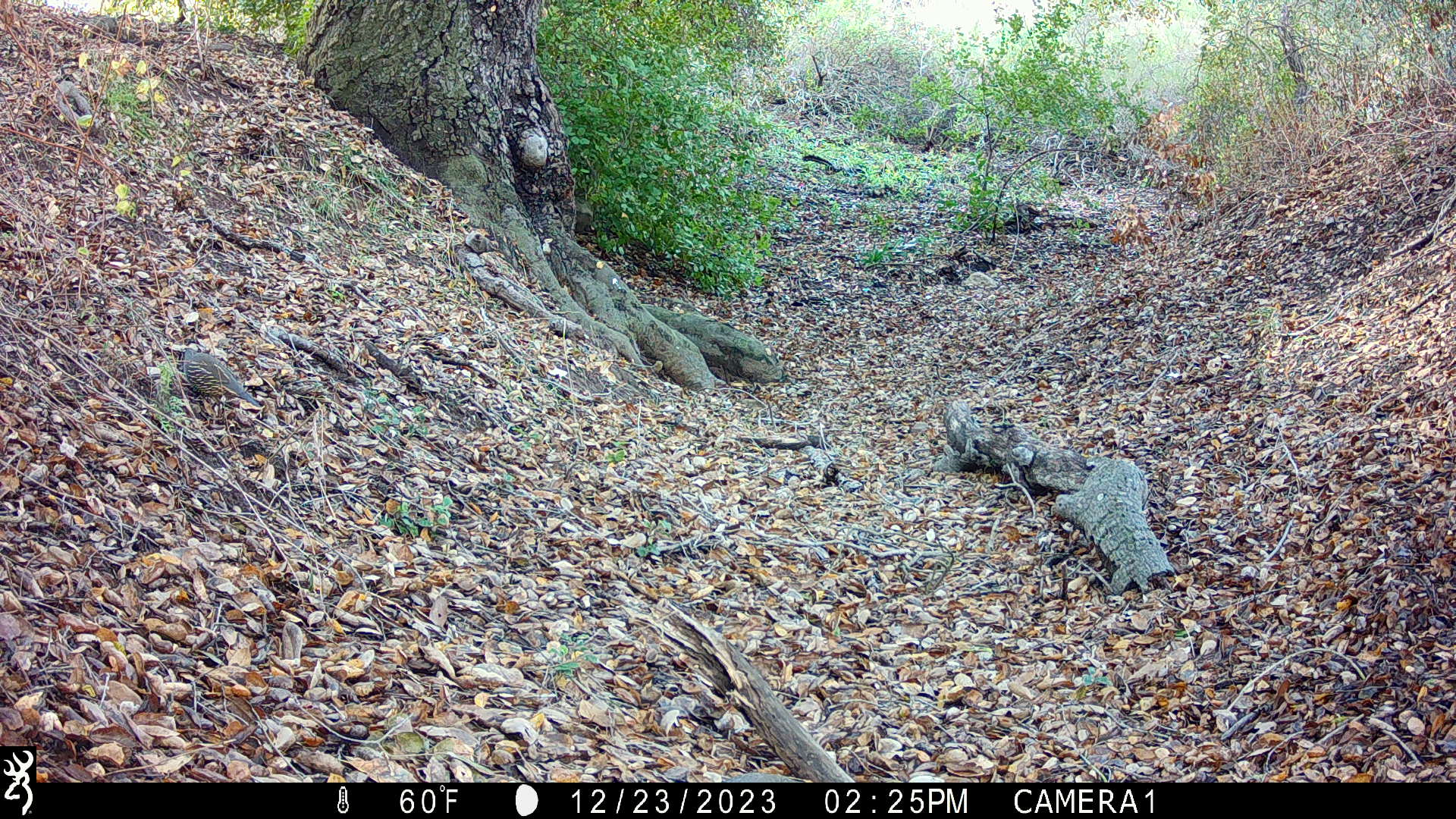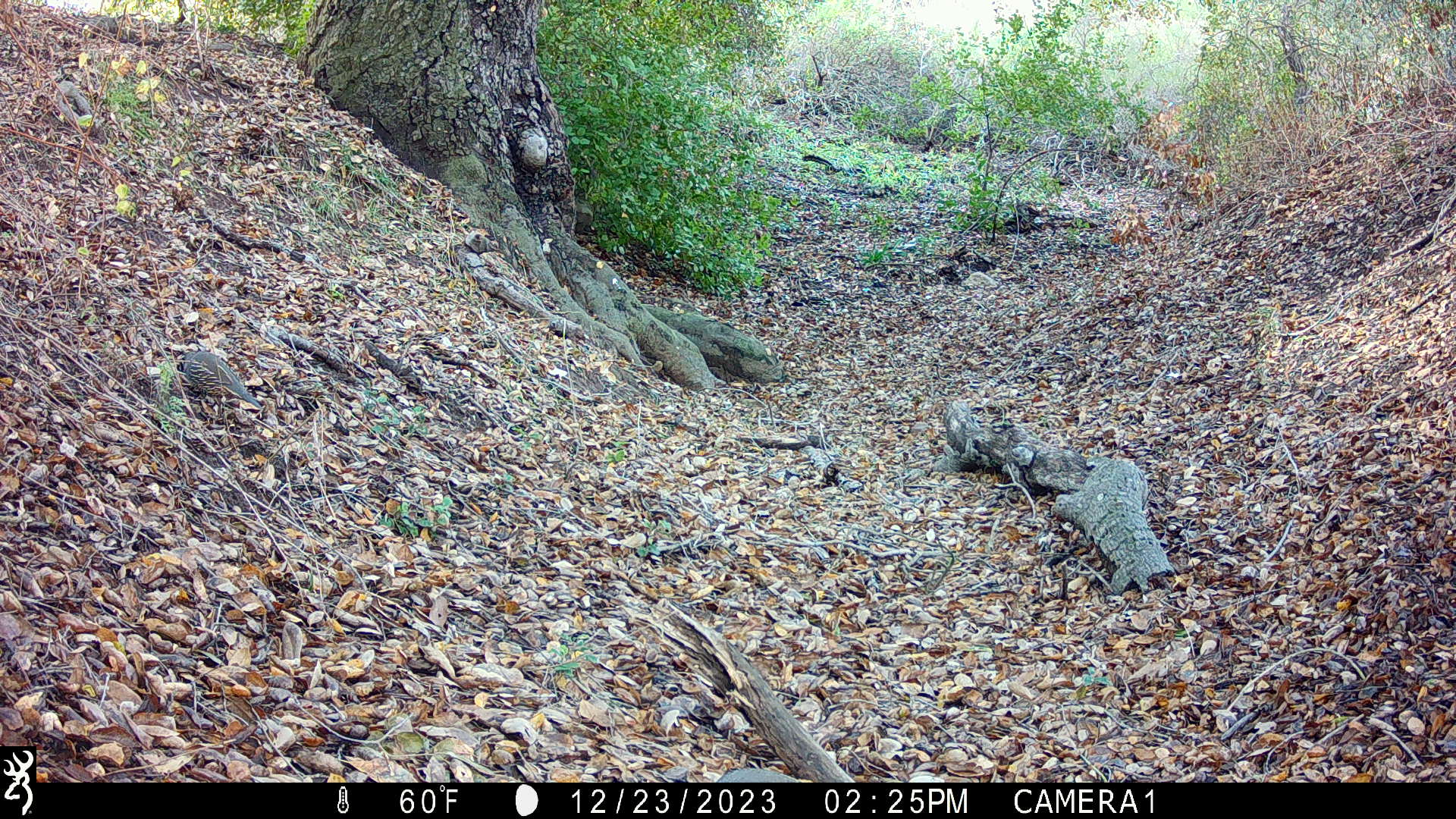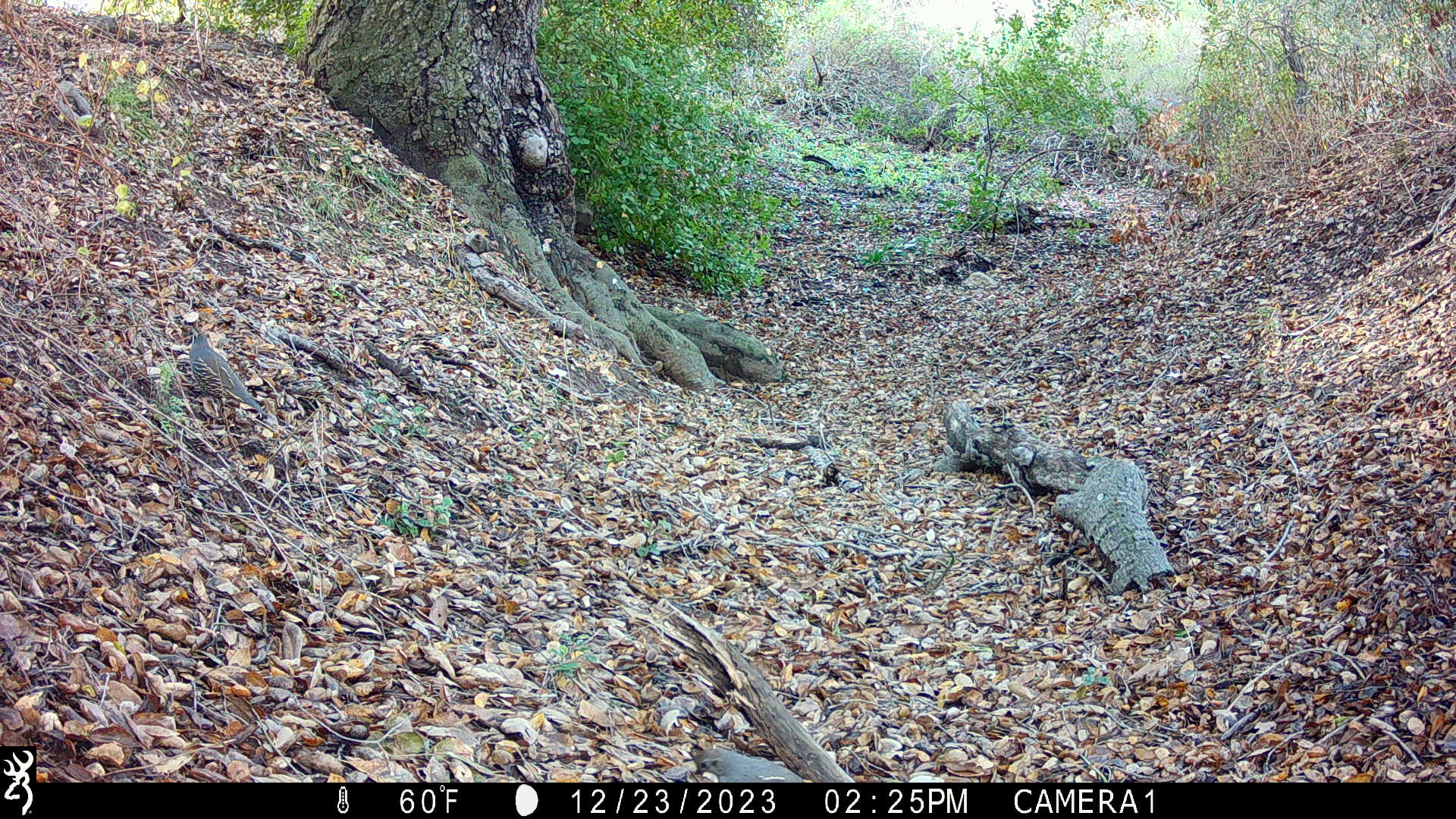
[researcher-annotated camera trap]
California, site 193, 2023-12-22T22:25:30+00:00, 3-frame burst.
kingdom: Animalia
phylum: Chordata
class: Aves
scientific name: Aves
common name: bird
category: unknown bird